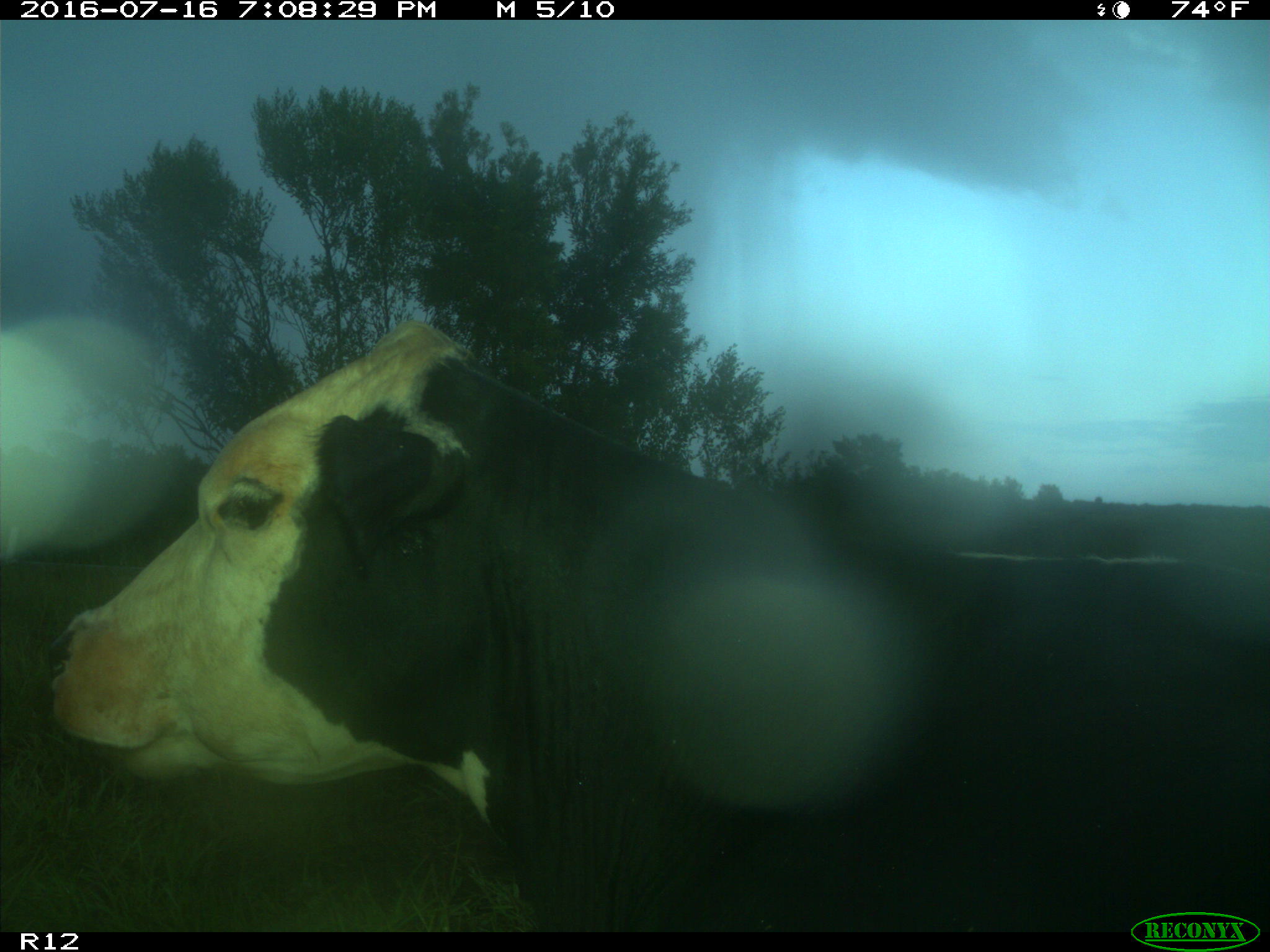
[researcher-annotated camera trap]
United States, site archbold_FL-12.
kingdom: Animalia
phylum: Chordata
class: Mammalia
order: Artiodactyla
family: Bovidae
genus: Bos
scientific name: Bos taurus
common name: domestic cow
Bos taurus (domestic cow).